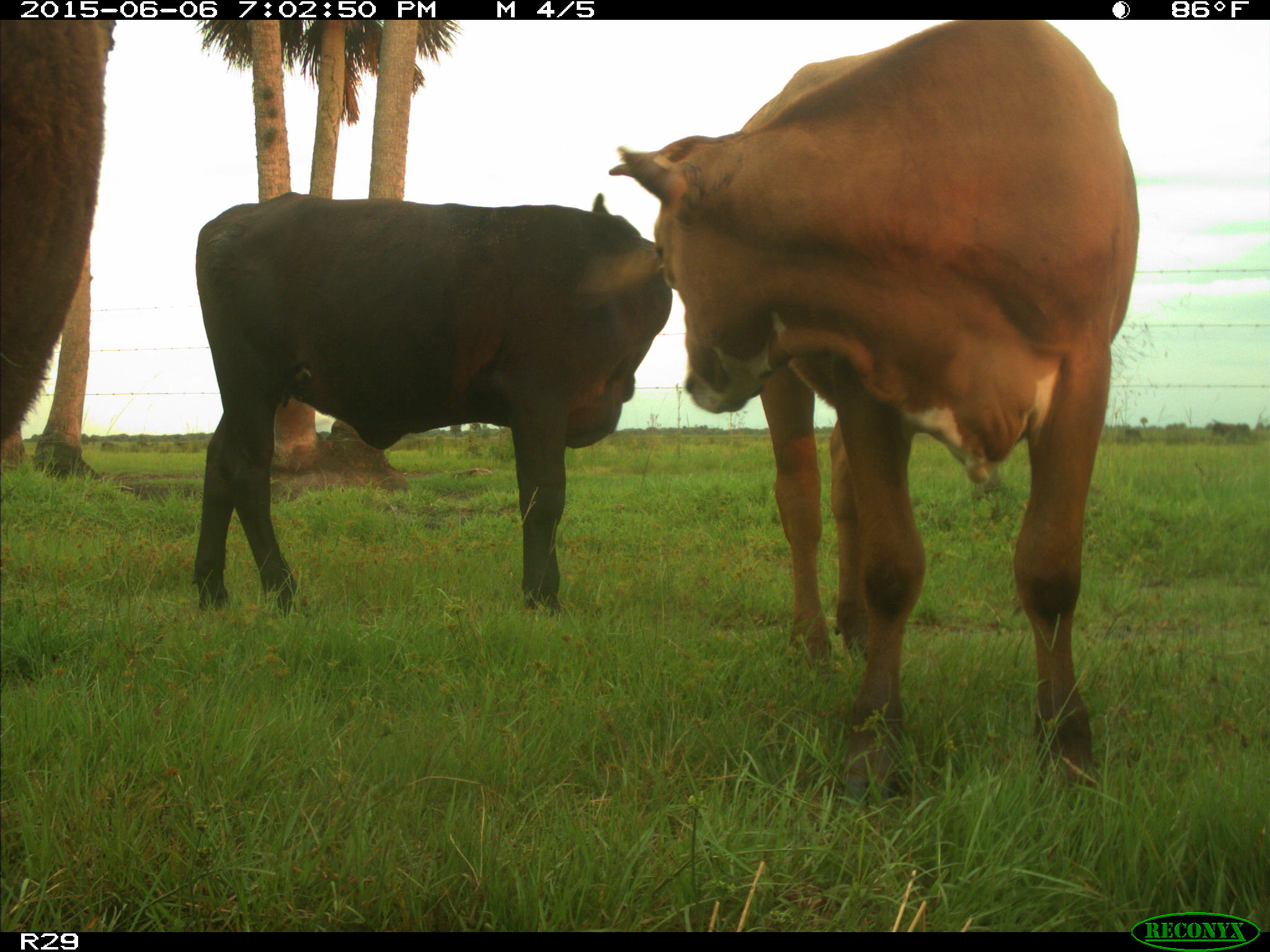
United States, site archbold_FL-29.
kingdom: Animalia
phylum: Chordata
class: Mammalia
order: Artiodactyla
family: Bovidae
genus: Bos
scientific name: Bos taurus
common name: domestic cow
Bos taurus (domestic cow).